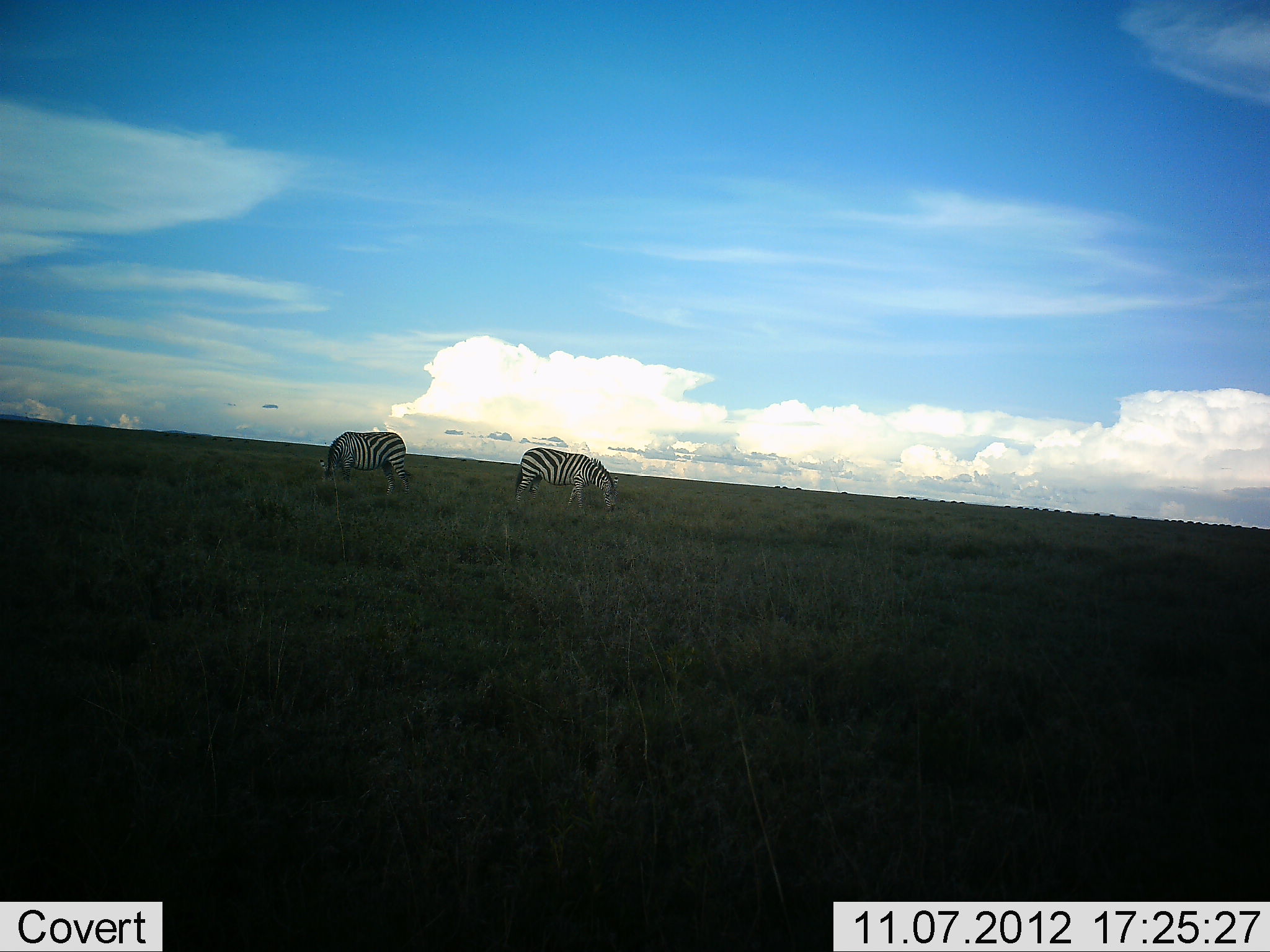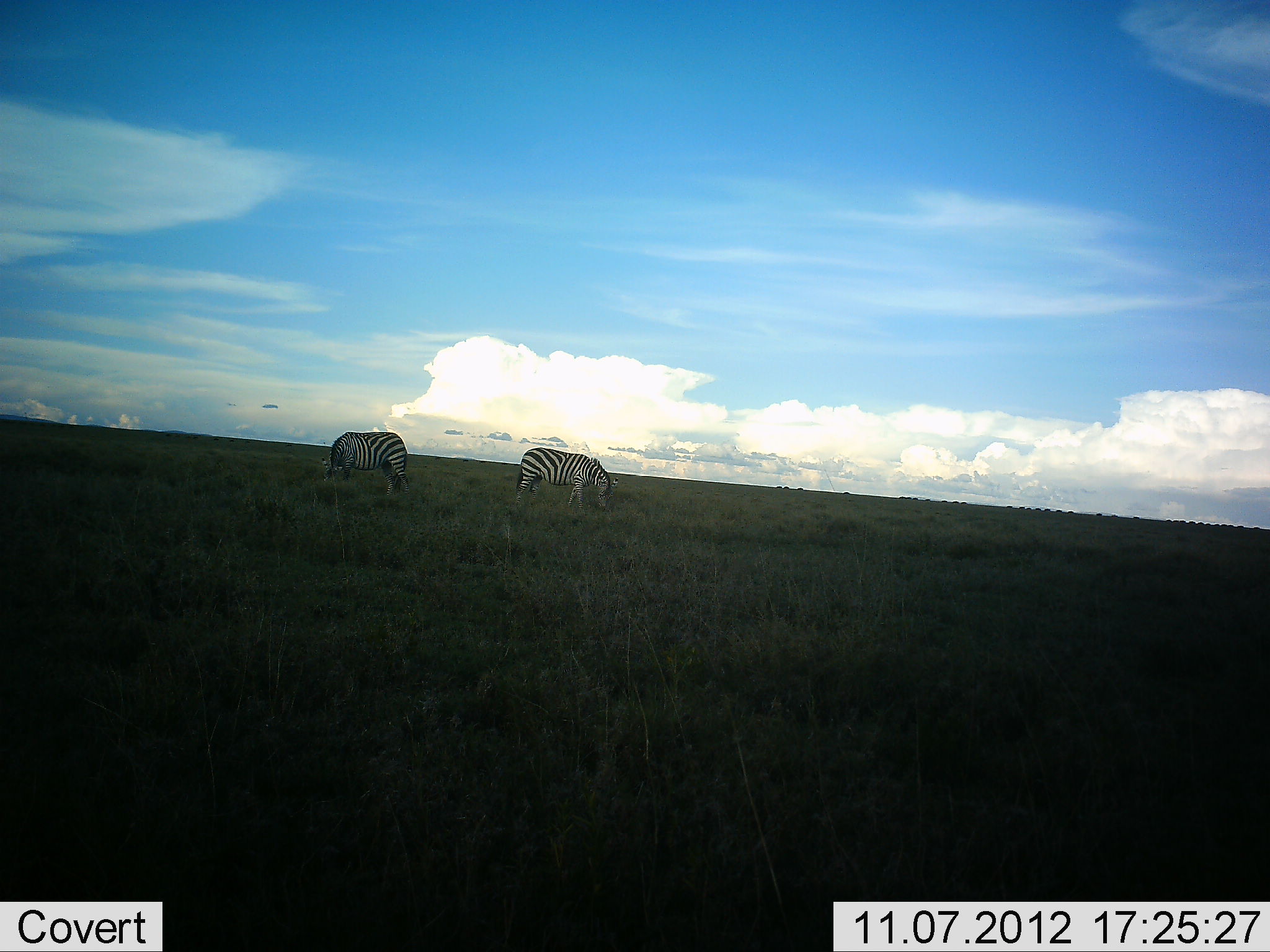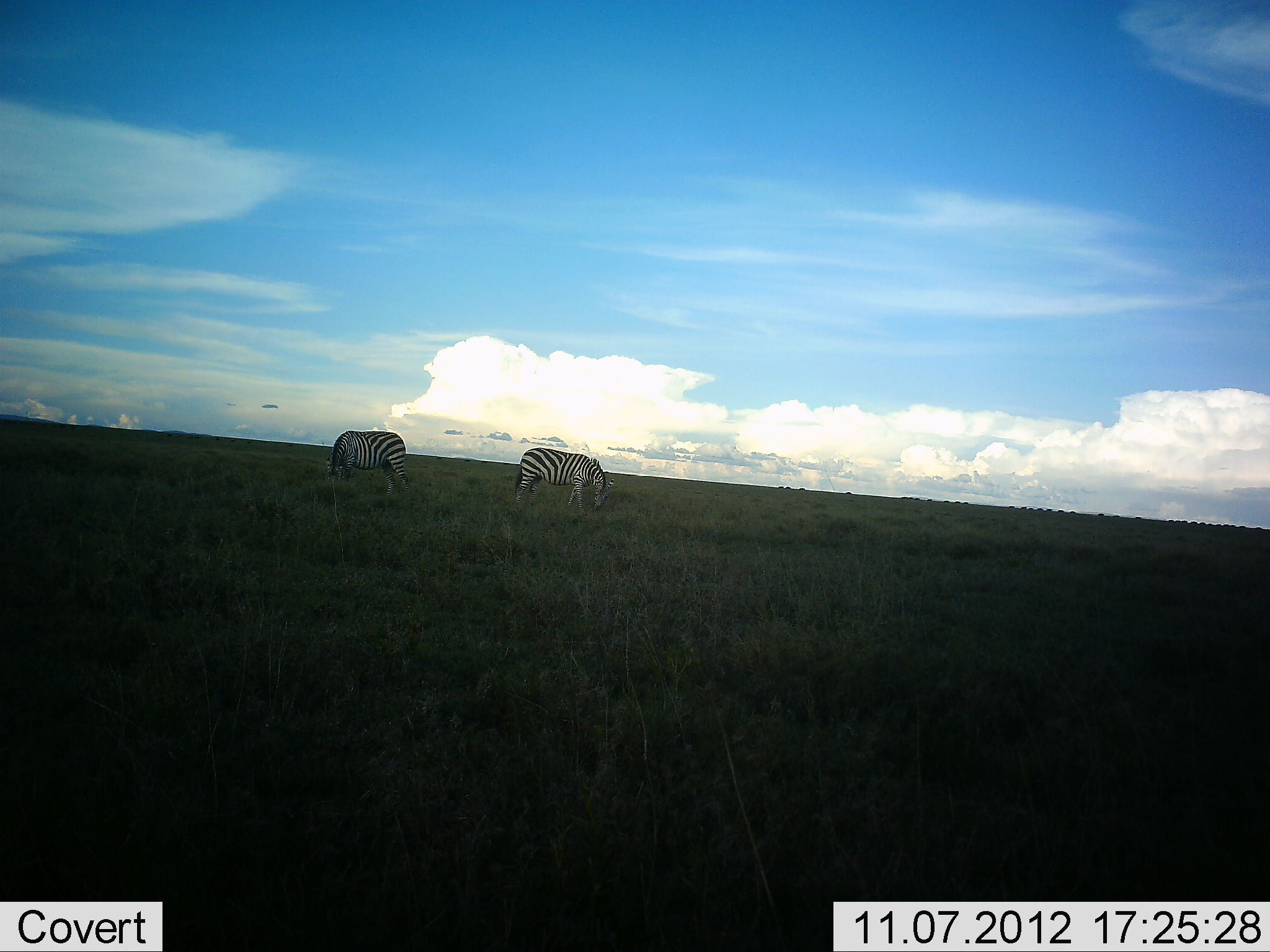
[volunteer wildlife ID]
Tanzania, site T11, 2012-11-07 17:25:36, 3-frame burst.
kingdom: Animalia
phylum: Chordata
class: Mammalia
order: Perissodactyla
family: Equidae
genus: Equus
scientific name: Equus quagga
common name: plains zebra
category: zebra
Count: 2.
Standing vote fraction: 30%.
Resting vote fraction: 0%.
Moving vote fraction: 10%.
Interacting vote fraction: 0%.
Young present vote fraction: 0%.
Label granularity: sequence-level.